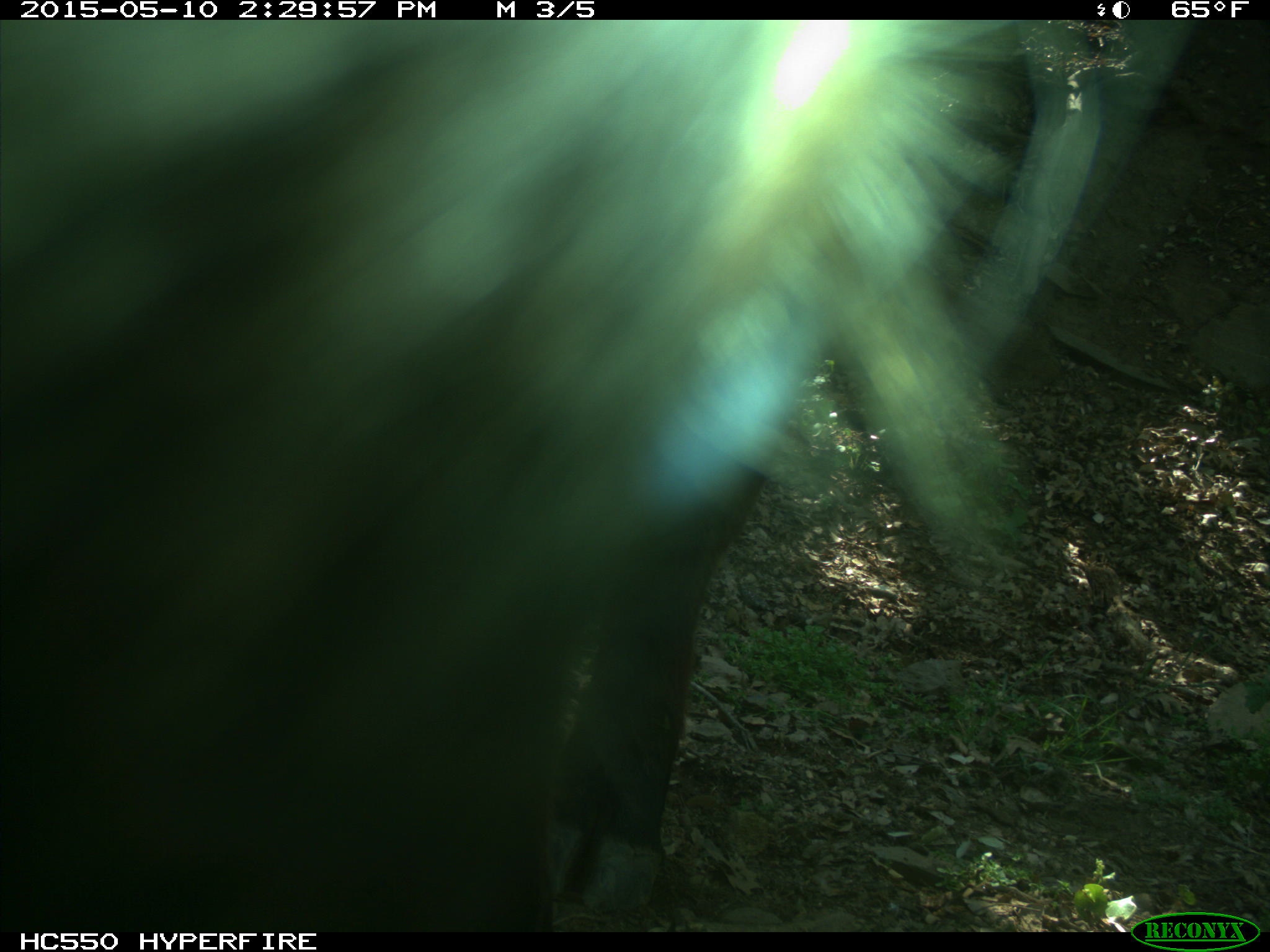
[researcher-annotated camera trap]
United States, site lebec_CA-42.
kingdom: Animalia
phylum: Chordata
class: Mammalia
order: Artiodactyla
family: Bovidae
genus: Bos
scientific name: Bos taurus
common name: domestic cow